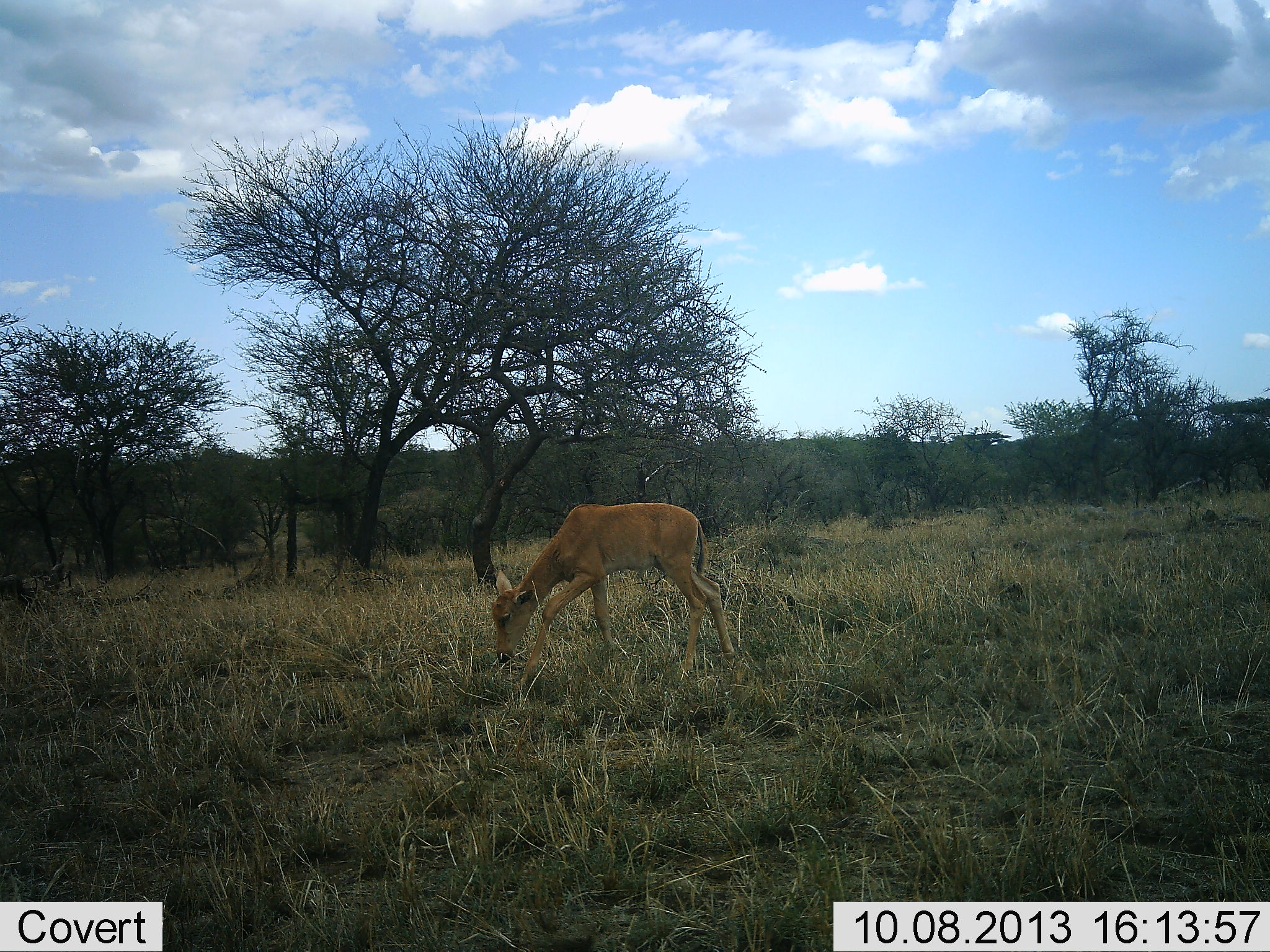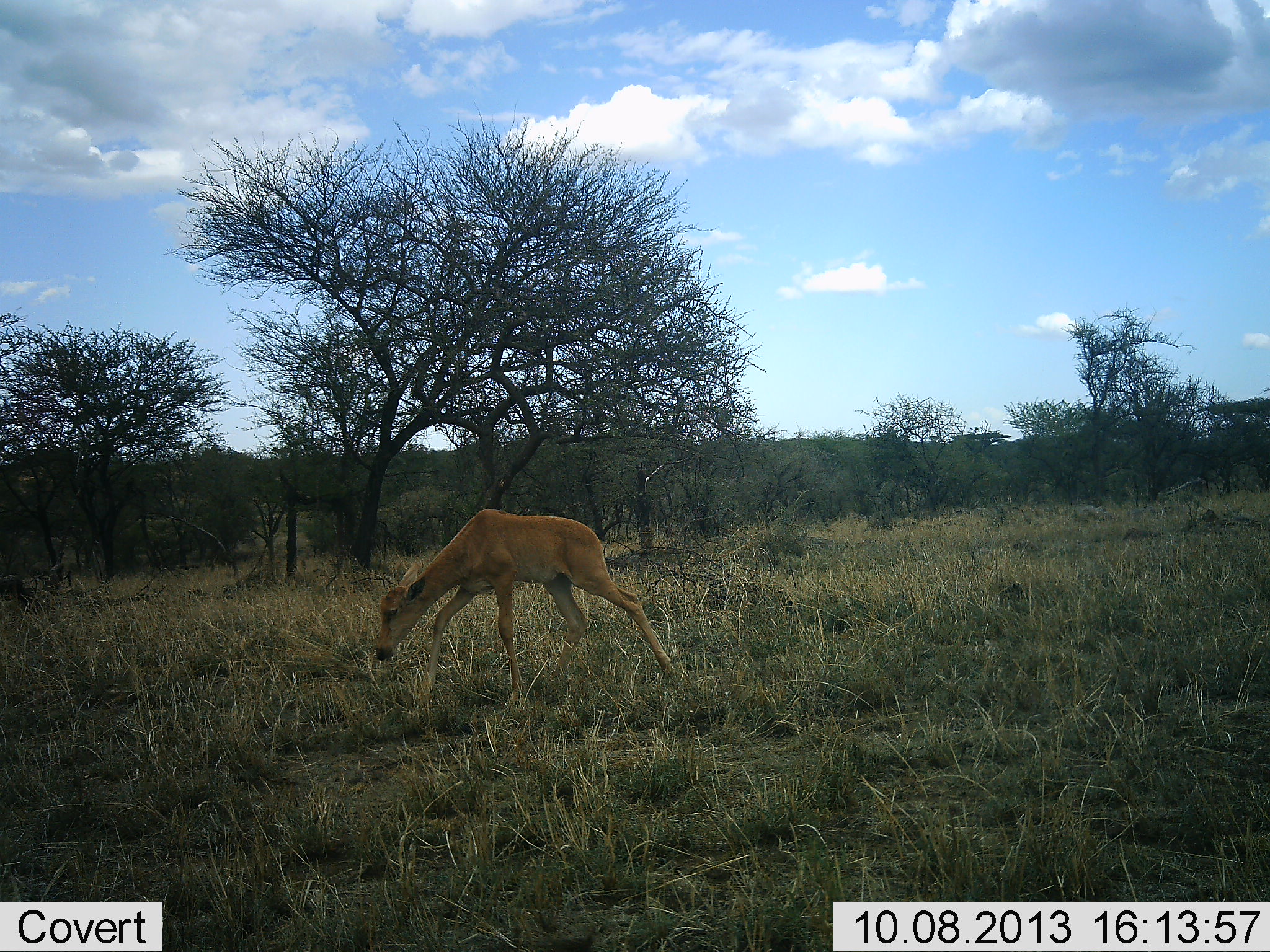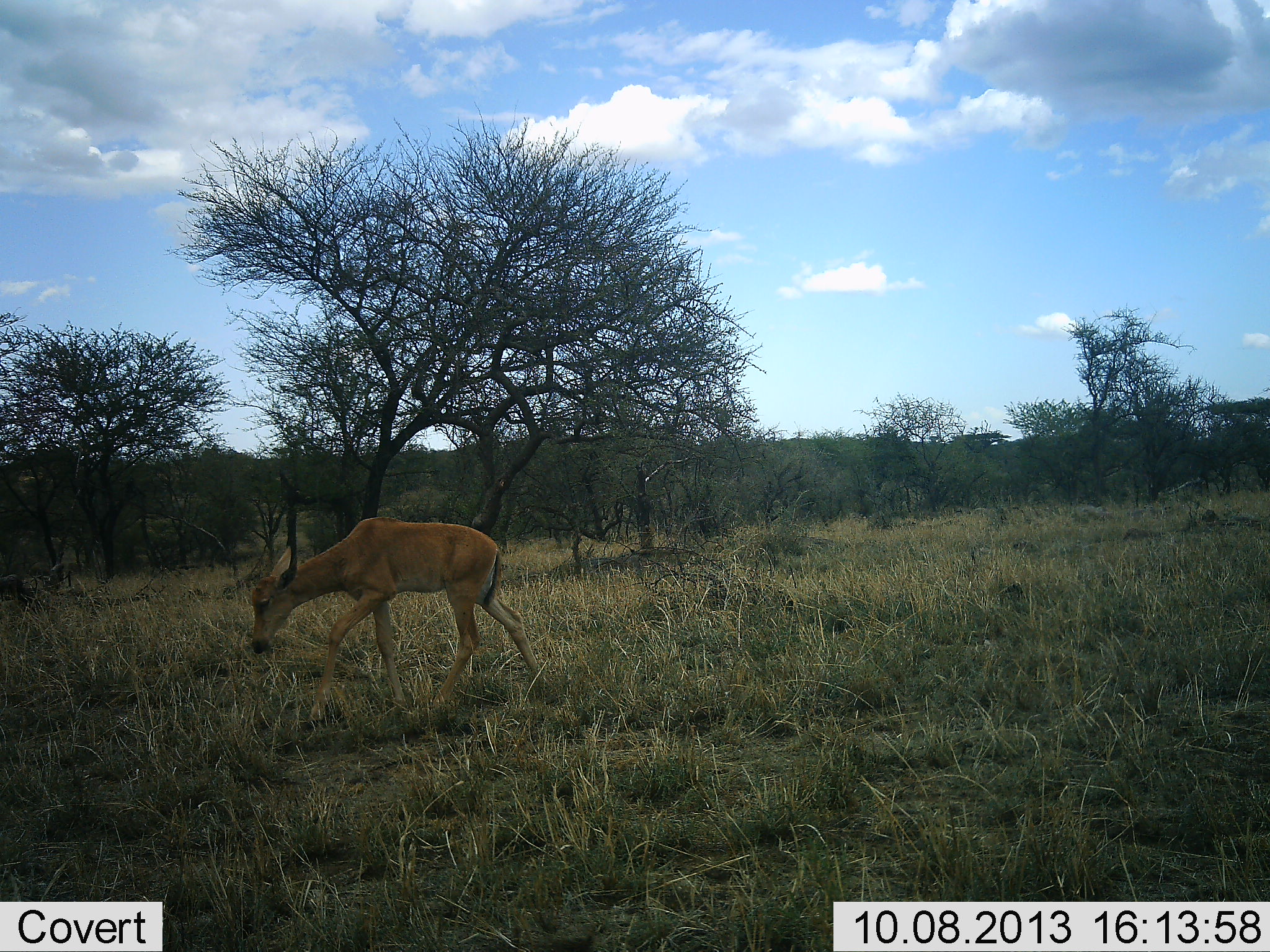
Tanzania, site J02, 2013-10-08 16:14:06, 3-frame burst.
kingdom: Animalia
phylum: Chordata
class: Mammalia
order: Artiodactyla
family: Bovidae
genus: Alcelaphus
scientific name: Alcelaphus buselaphus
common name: hartebeest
Hartebeest (Alcelaphus buselaphus), count 1. Behavior (volunteer vote fractions): standing 0%, resting 0%, moving 80%, interacting 0%. Young present (vote fraction): 80%. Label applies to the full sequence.